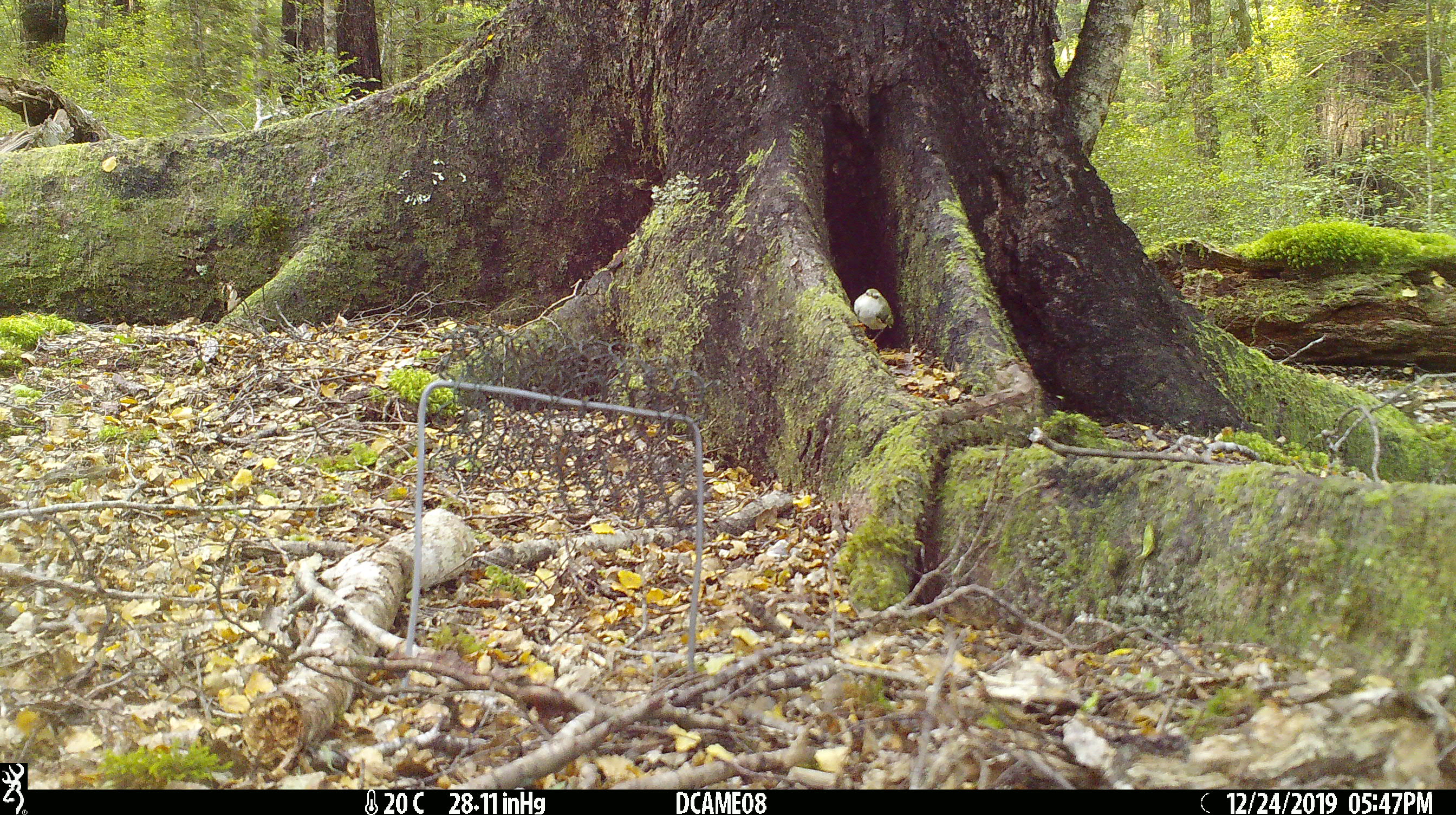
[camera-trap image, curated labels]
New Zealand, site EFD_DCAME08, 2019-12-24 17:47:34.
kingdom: Animalia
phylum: Chordata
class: Aves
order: Passeriformes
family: Acanthisittidae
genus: Acanthisitta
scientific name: Acanthisitta chloris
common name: rifleman